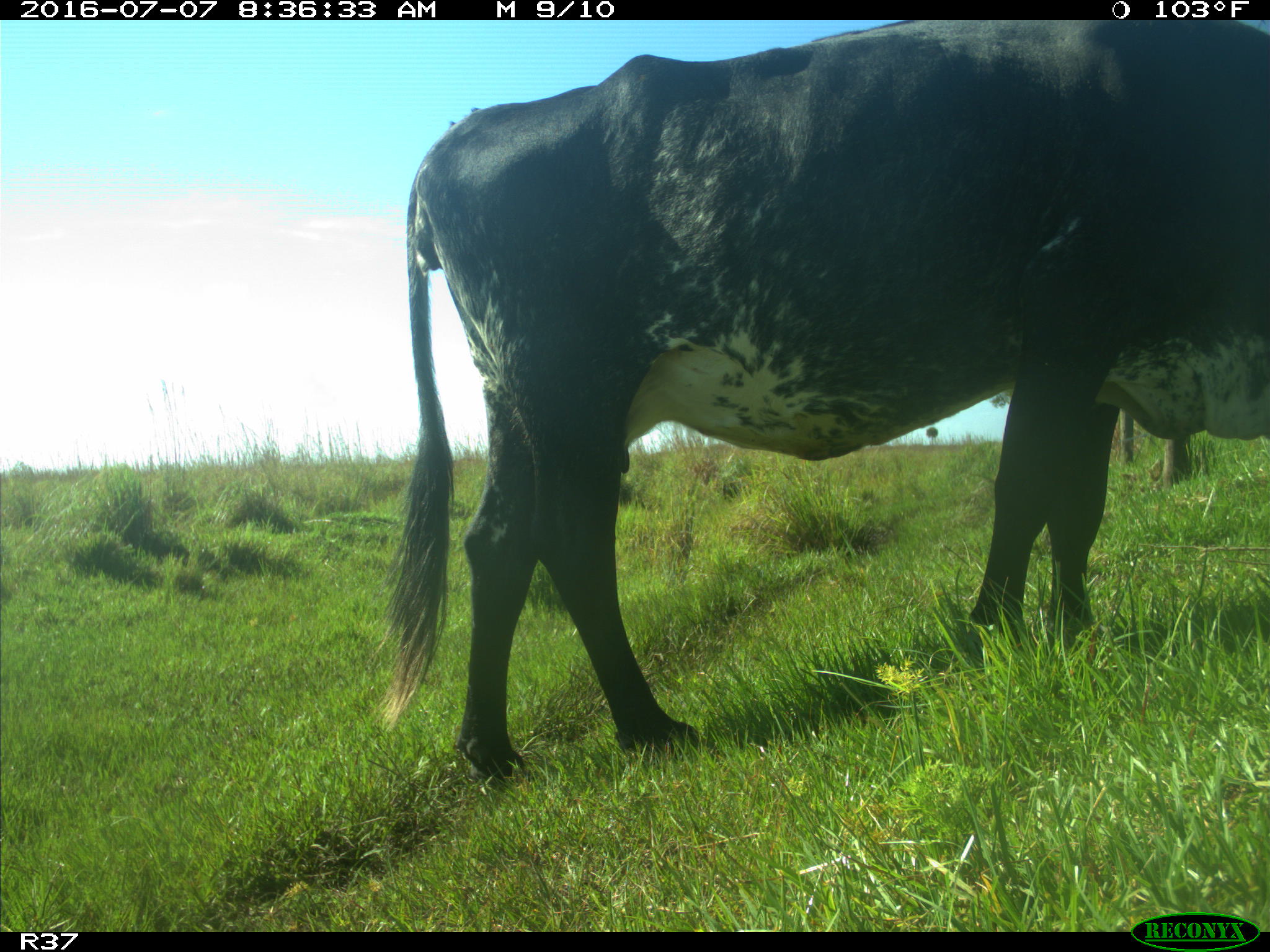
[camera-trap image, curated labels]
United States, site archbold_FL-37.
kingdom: Animalia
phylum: Chordata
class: Mammalia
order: Artiodactyla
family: Bovidae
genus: Bos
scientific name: Bos taurus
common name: domestic cow